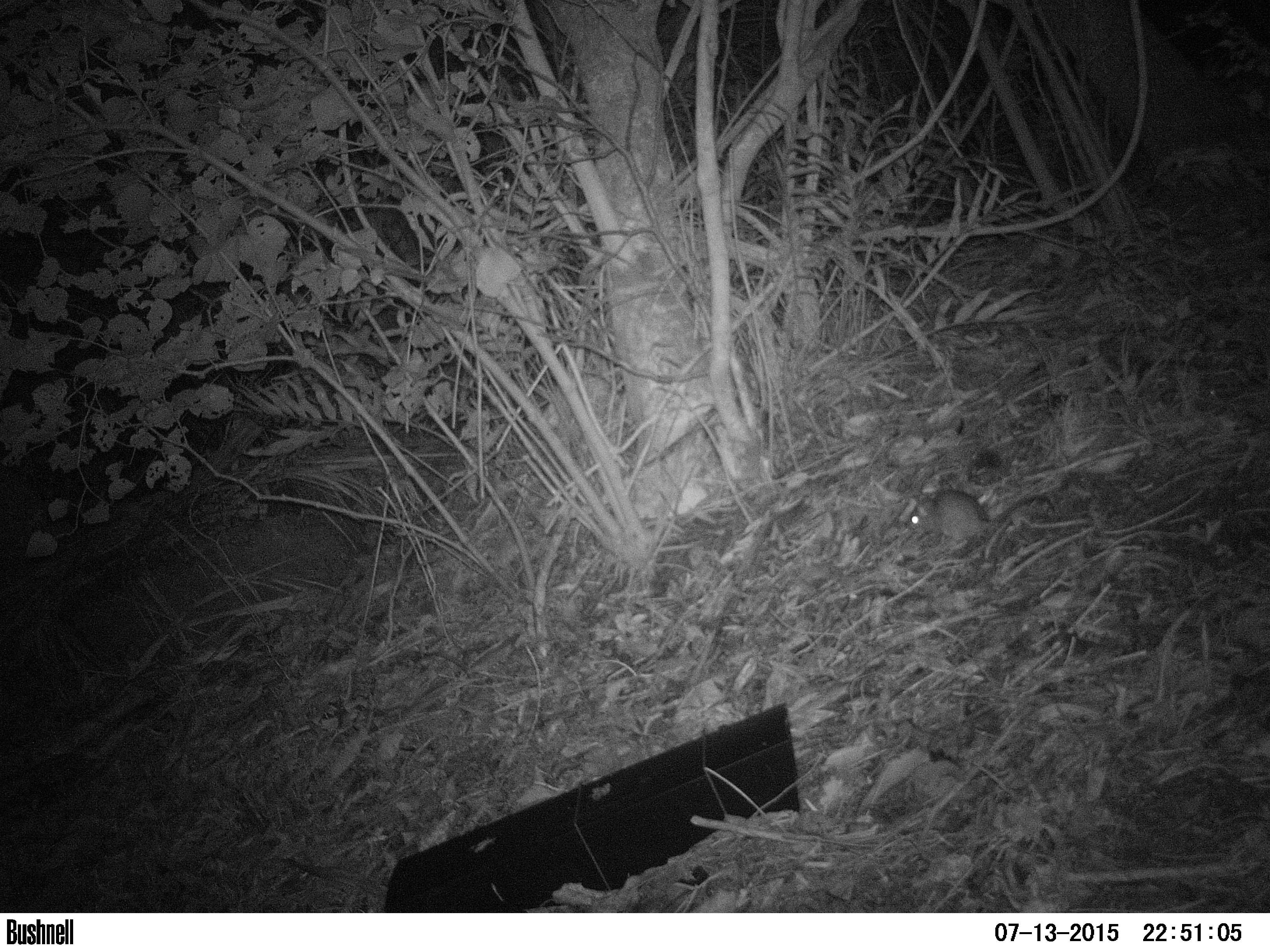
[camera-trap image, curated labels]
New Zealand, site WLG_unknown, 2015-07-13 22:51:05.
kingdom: Animalia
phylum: Chordata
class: Mammalia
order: Rodentia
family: Muridae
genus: Rattus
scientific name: Rattus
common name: rat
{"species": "rat (Rattus)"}